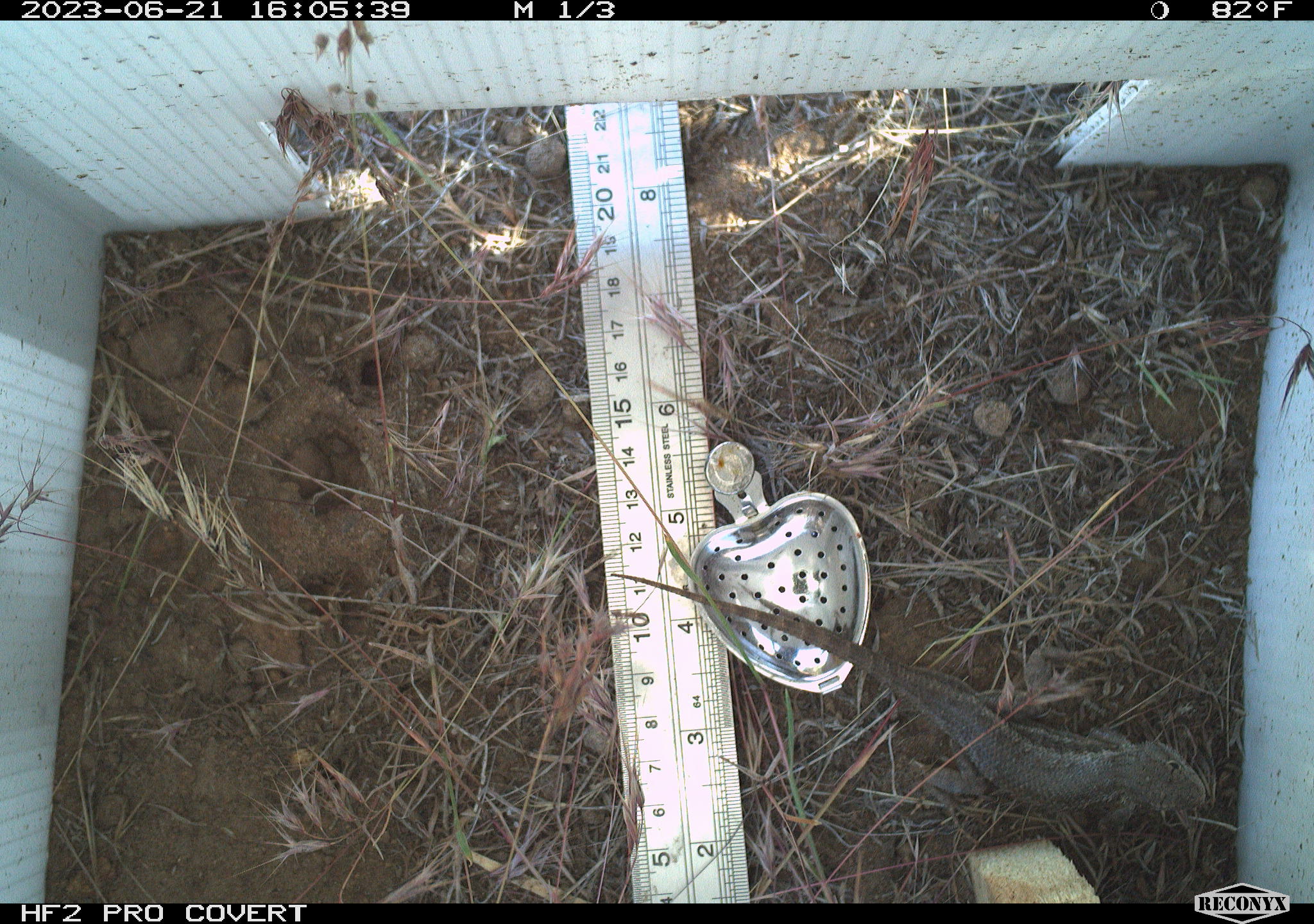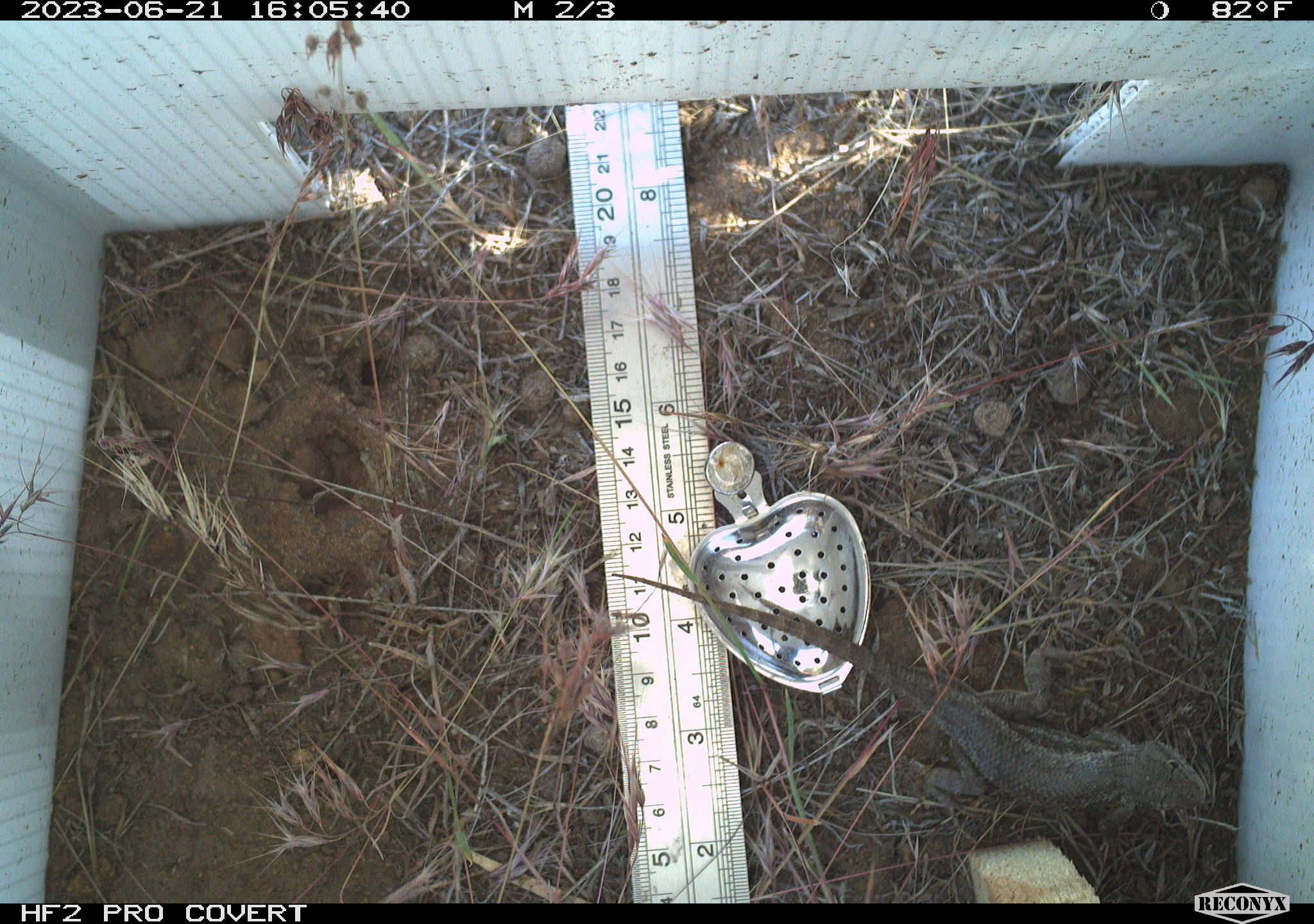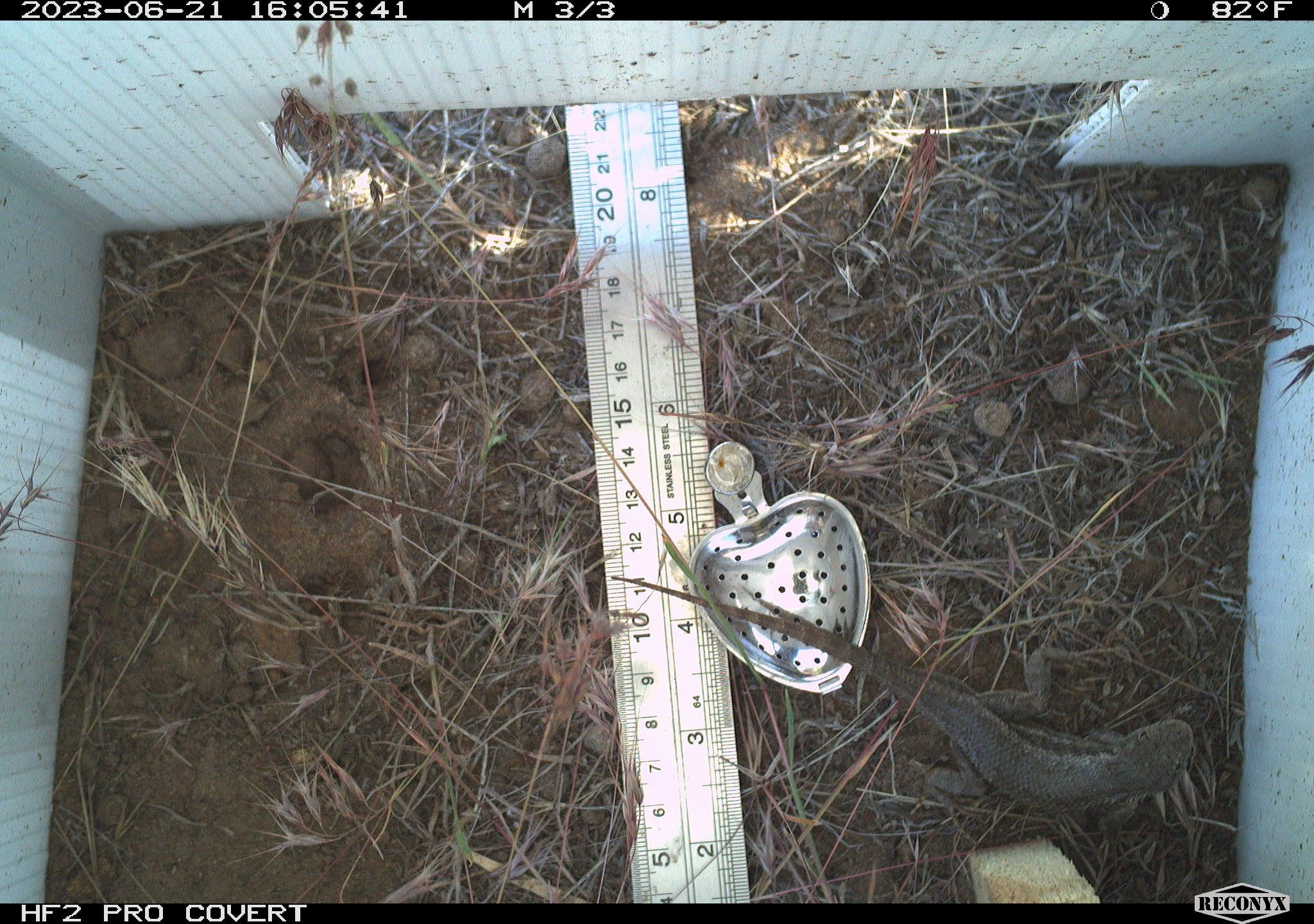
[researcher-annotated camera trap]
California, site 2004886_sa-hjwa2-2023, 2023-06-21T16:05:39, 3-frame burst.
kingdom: Animalia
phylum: Chordata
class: Reptilia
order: Squamata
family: Phrynosomatidae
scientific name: Phrynosomatidae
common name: phrynosomatid lizards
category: phrynosomatidae family